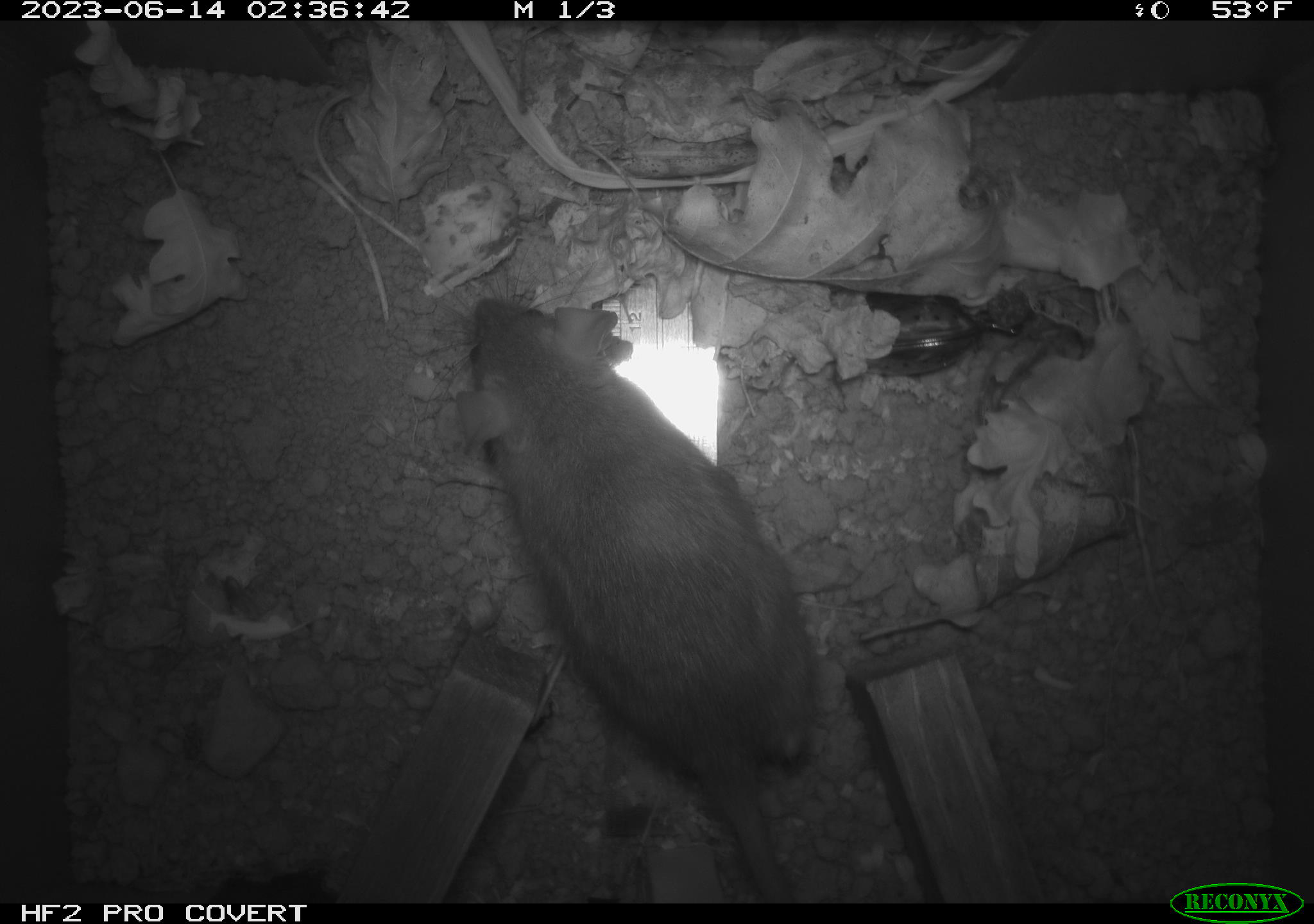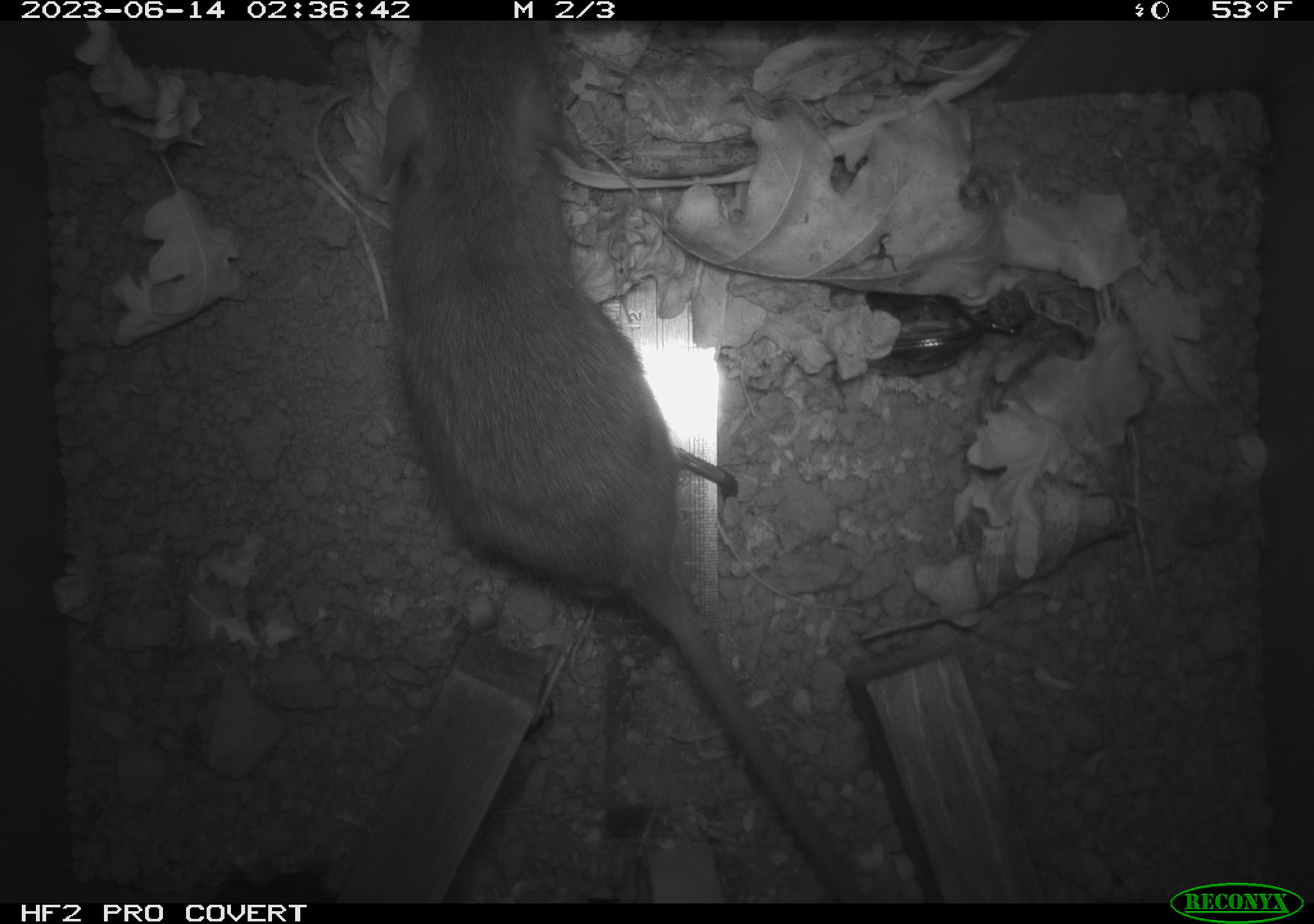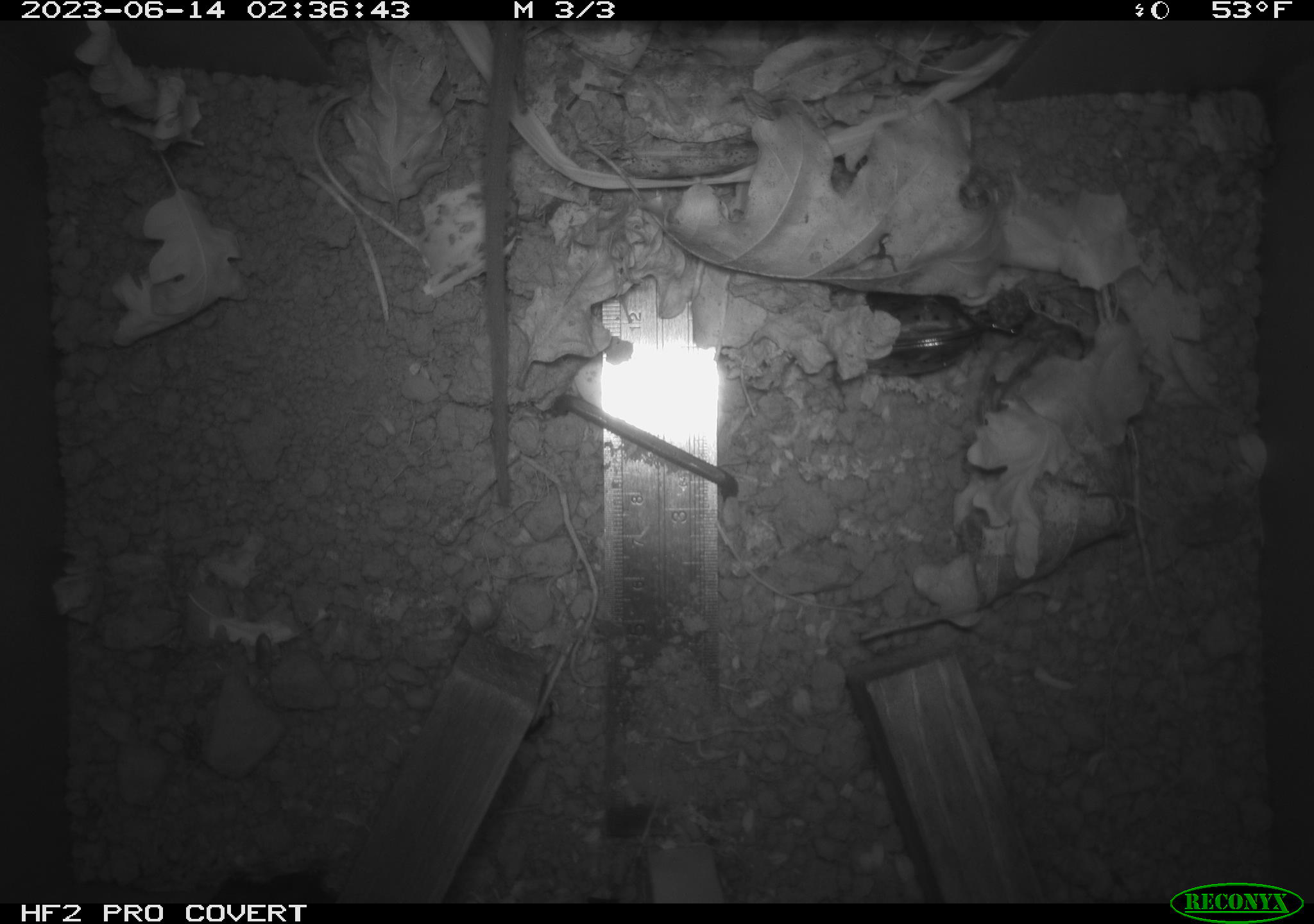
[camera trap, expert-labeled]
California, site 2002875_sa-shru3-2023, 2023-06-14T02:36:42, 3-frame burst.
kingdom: Animalia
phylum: Chordata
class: Mammalia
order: Rodentia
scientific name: Rodentia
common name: mouse species